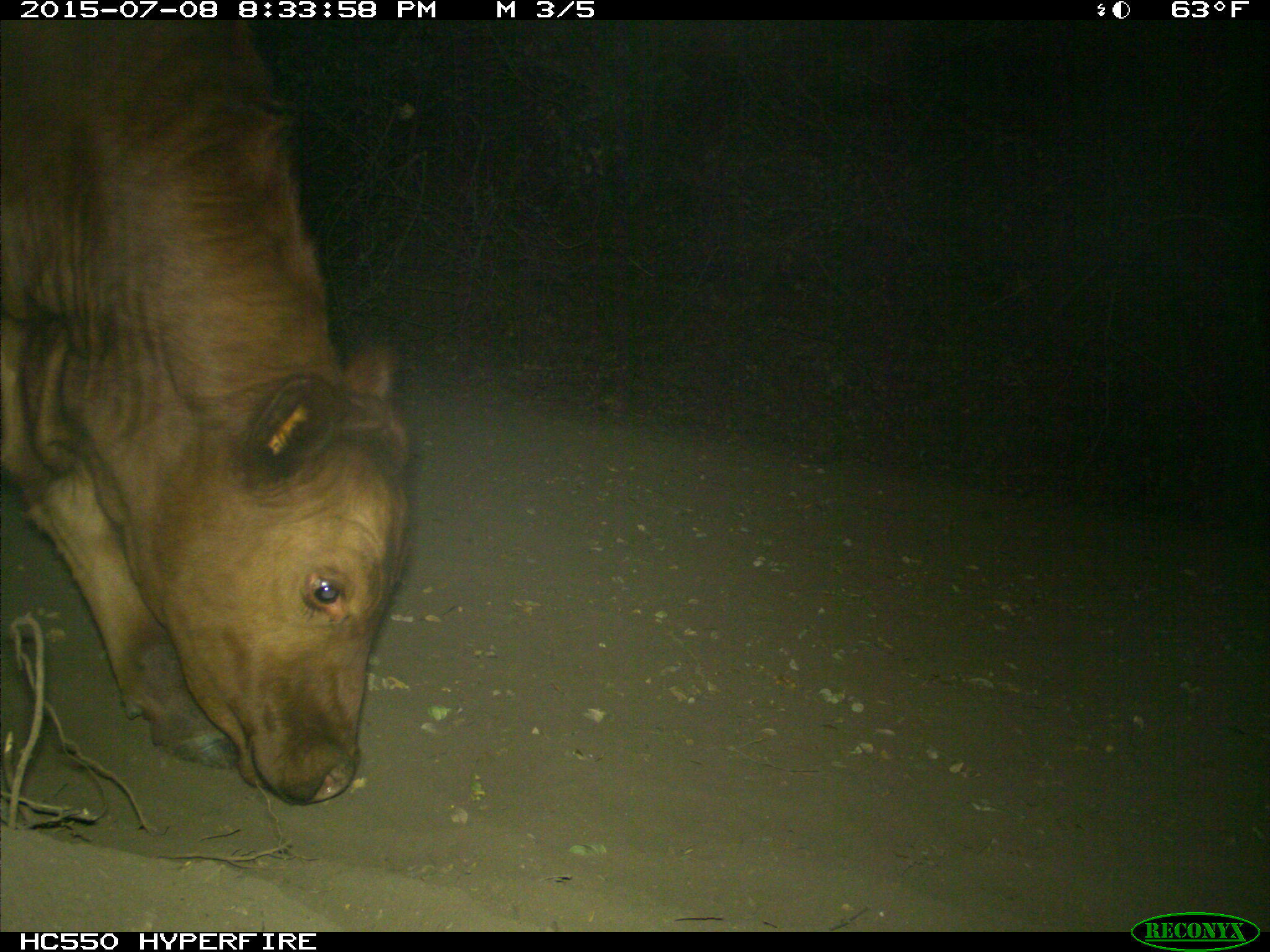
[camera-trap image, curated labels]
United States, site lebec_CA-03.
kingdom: Animalia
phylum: Chordata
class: Mammalia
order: Artiodactyla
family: Bovidae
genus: Bos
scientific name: Bos taurus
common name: domestic cow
Bos taurus (domestic cow).